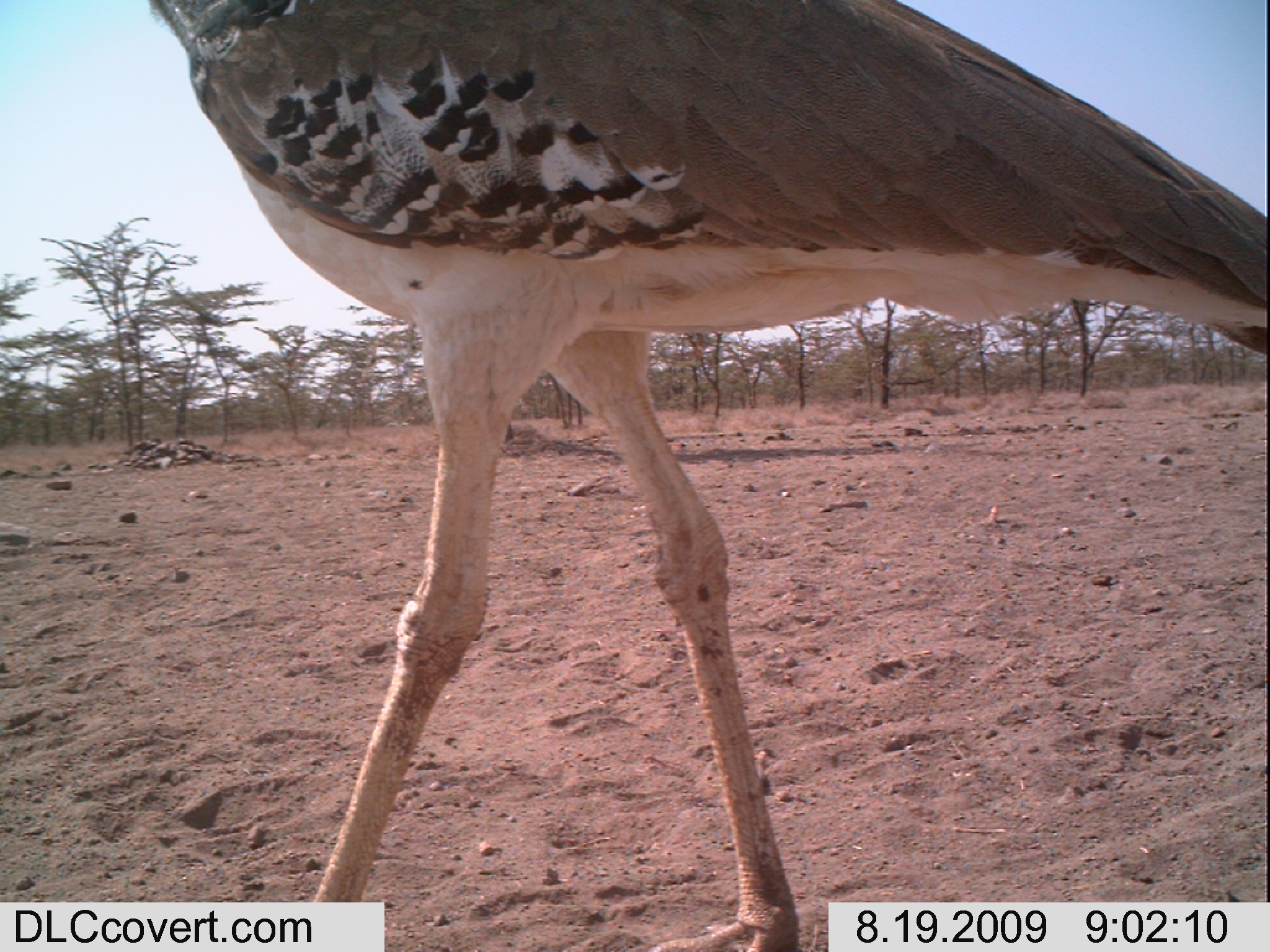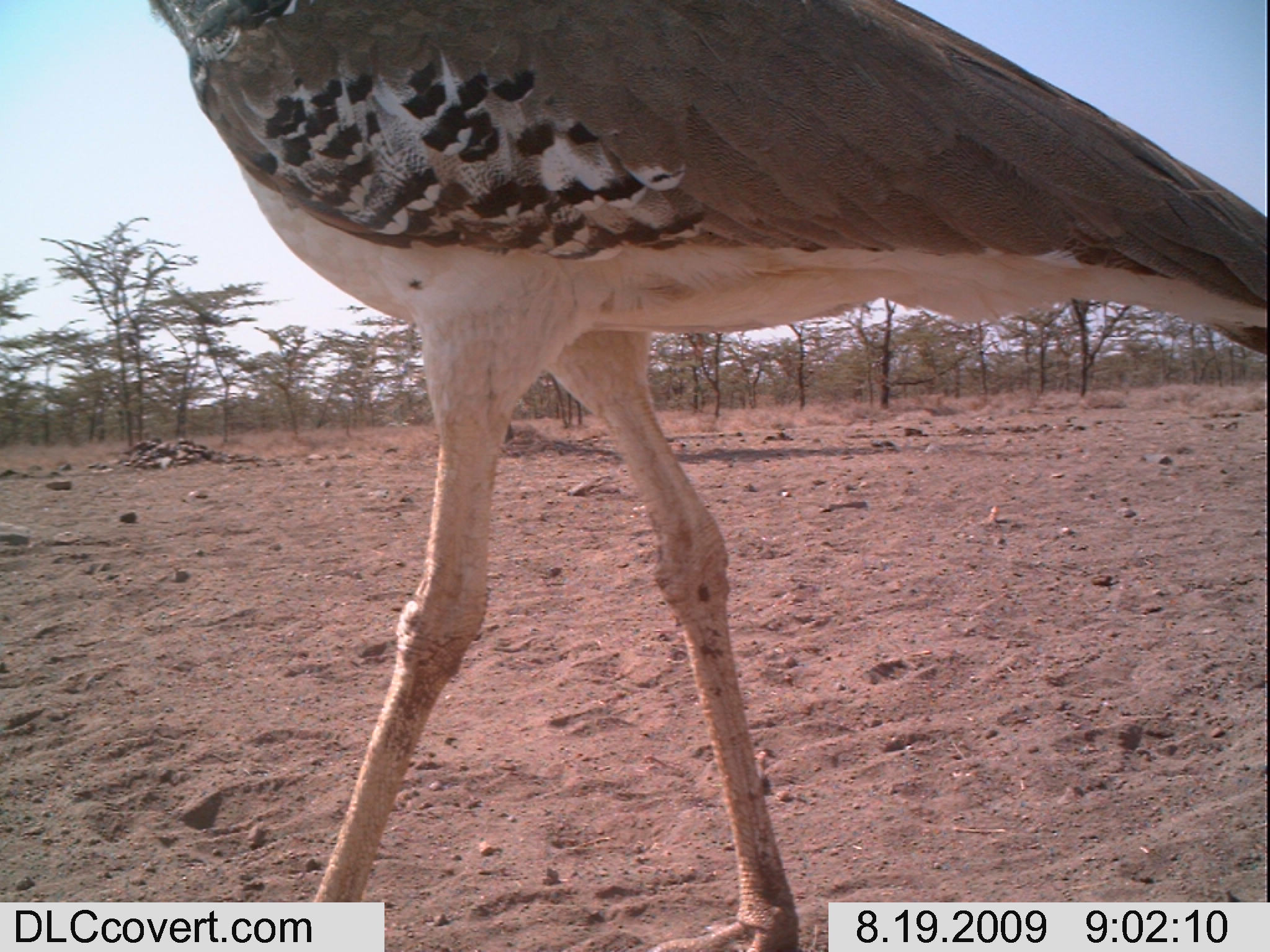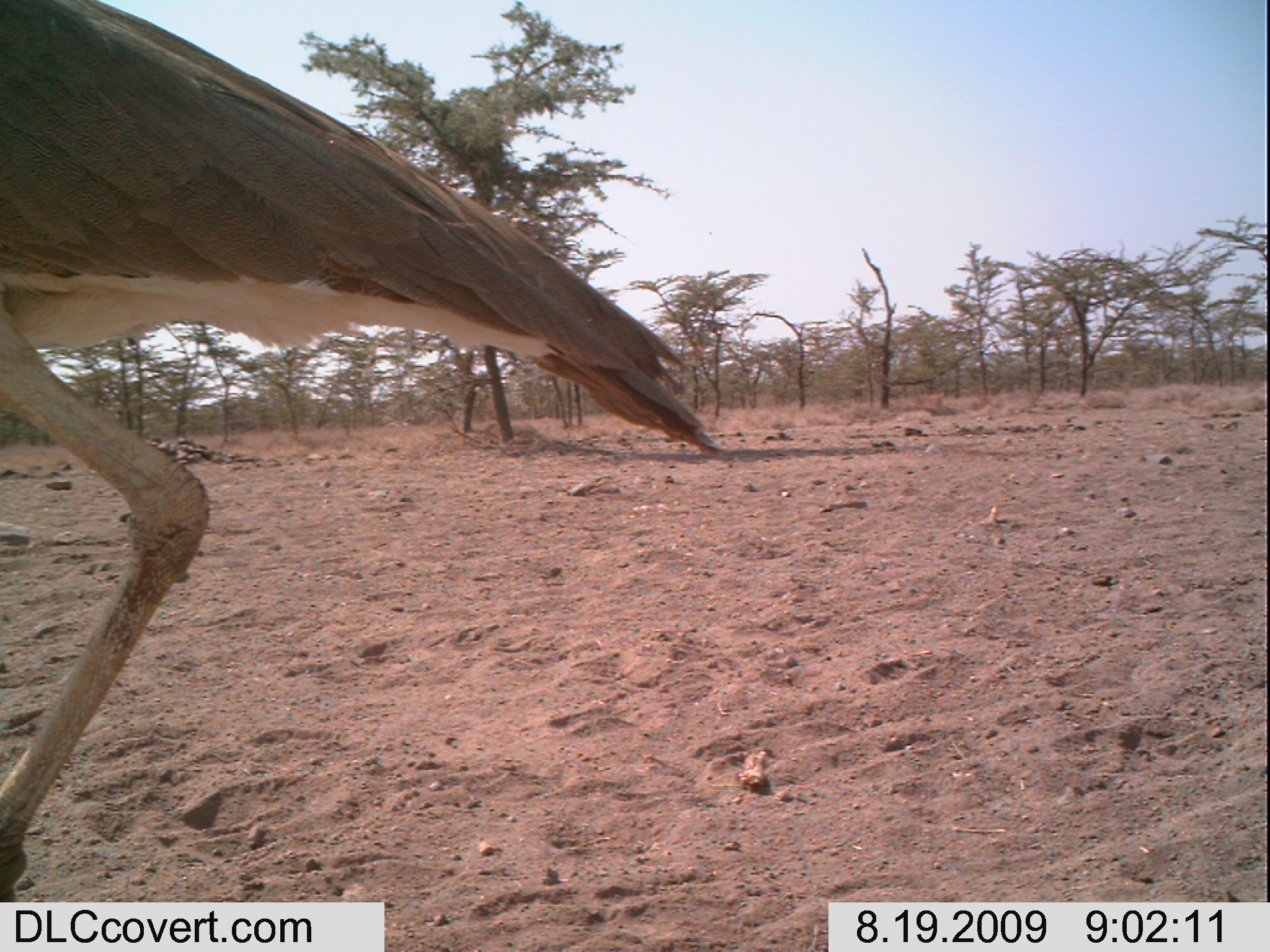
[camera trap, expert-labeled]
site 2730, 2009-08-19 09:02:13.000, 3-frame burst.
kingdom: Animalia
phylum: Chordata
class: Aves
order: Otidiformes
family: Otididae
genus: Ardeotis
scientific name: Ardeotis kori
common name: kori bustard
Ardeotis kori (kori bustard), count 1.